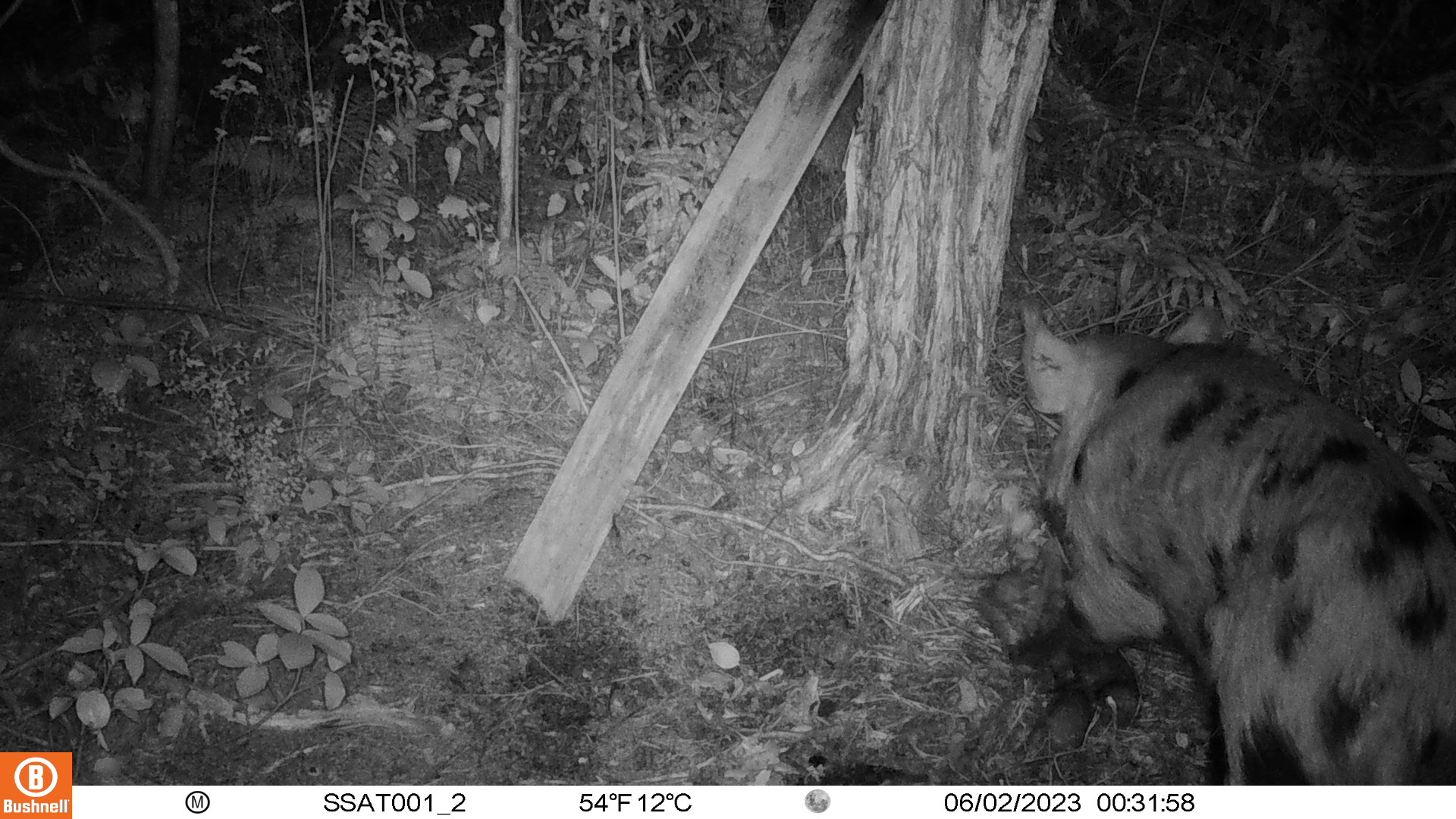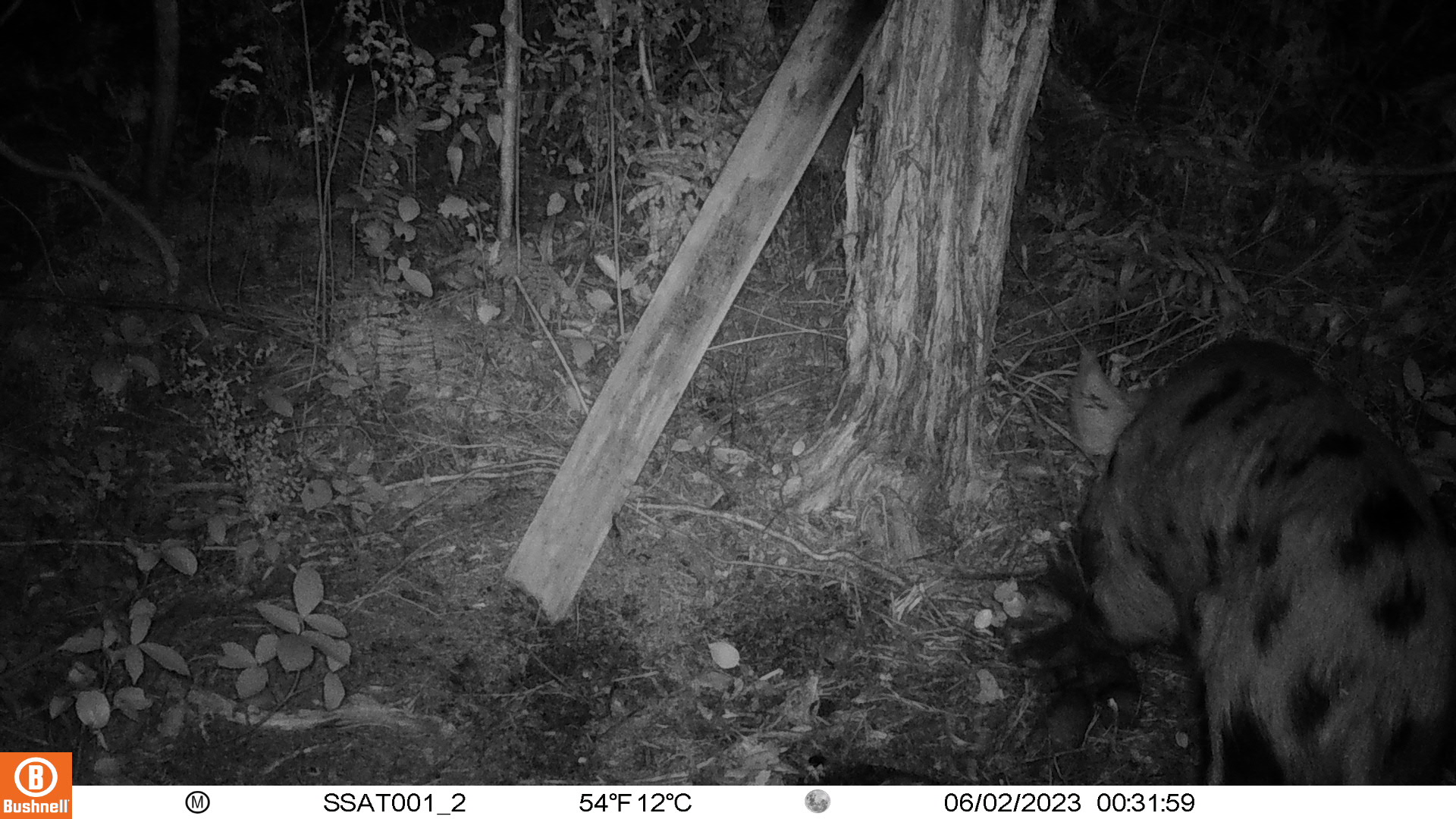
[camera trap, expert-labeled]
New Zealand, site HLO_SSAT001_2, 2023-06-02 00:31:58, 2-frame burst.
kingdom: Animalia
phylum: Chordata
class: Mammalia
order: Artiodactyla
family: Suidae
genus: Sus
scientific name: Sus scrofa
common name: pig